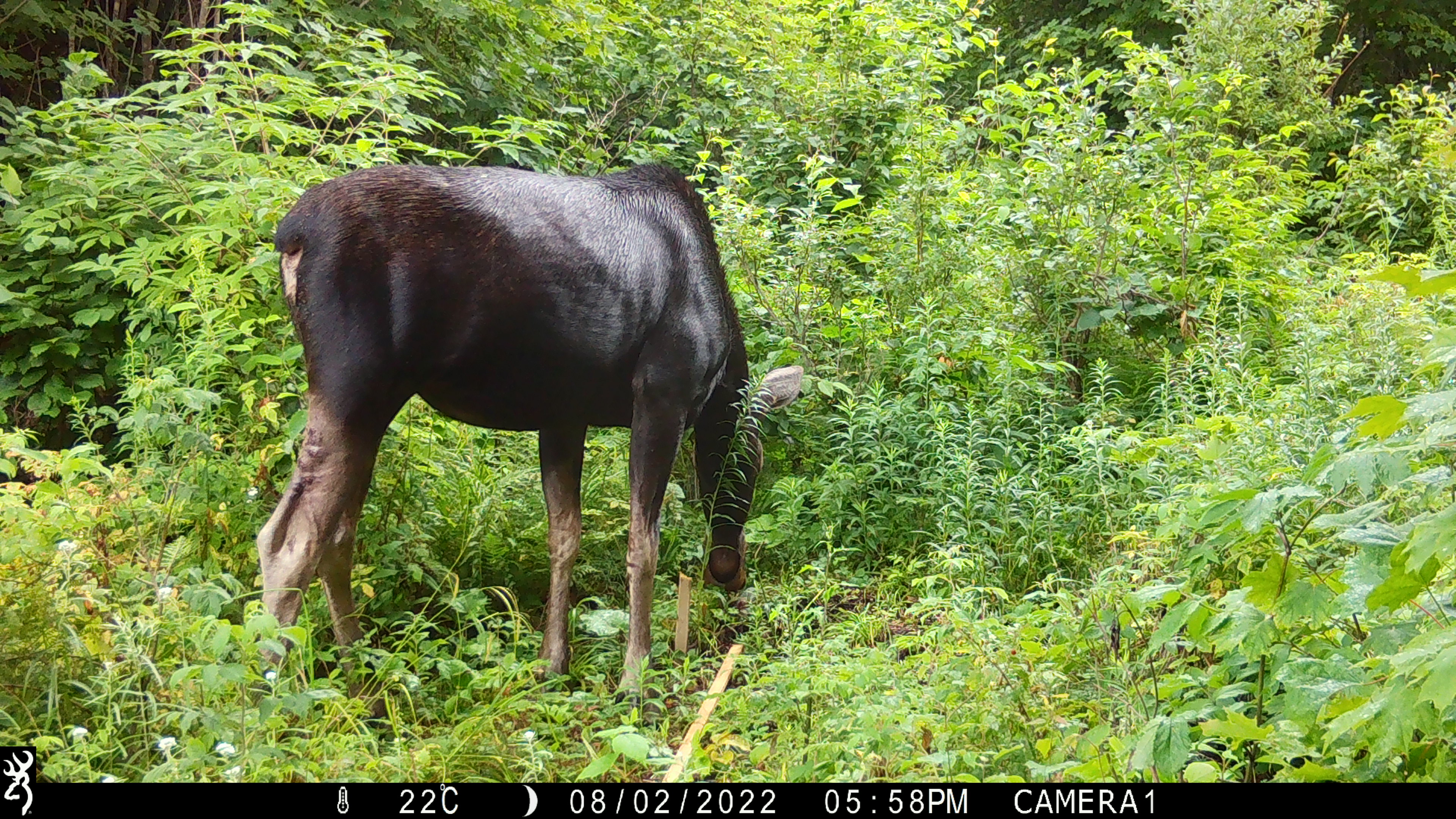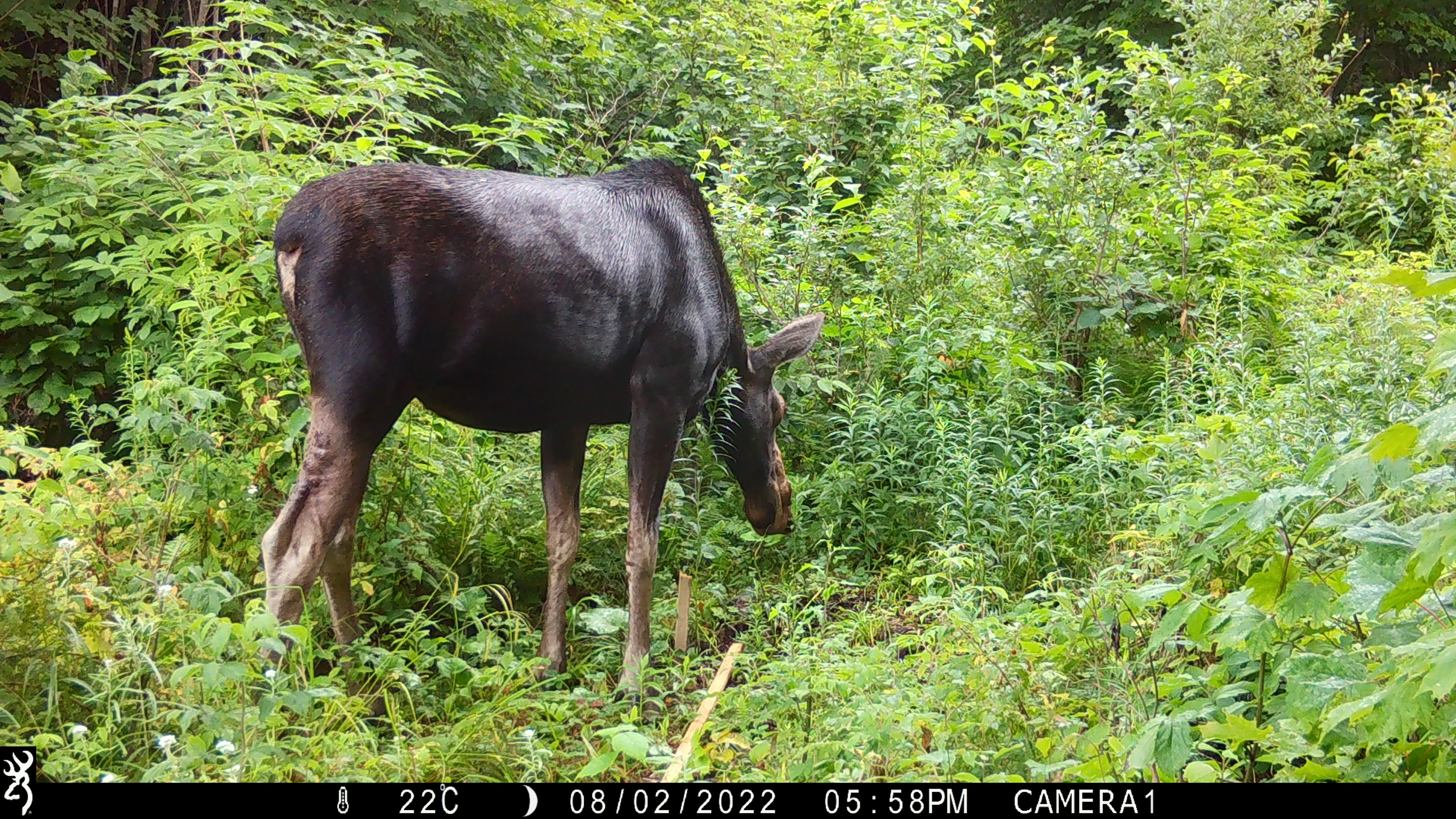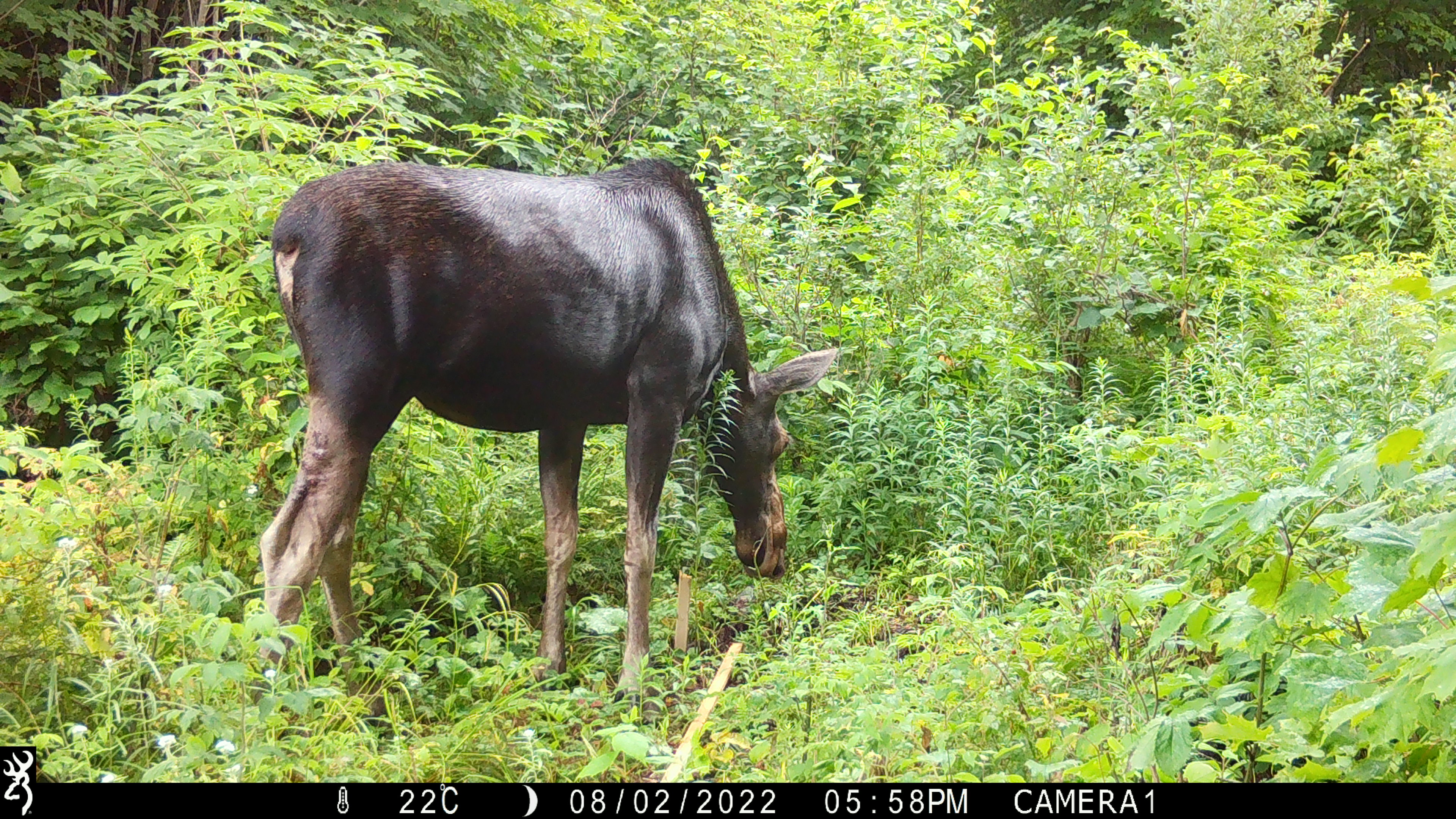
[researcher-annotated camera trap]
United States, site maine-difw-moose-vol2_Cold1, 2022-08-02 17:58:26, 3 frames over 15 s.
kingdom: Animalia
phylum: Chordata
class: Mammalia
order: Artiodactyla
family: Cervidae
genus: Alces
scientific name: Alces alces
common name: moose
Moose (Alces alces).